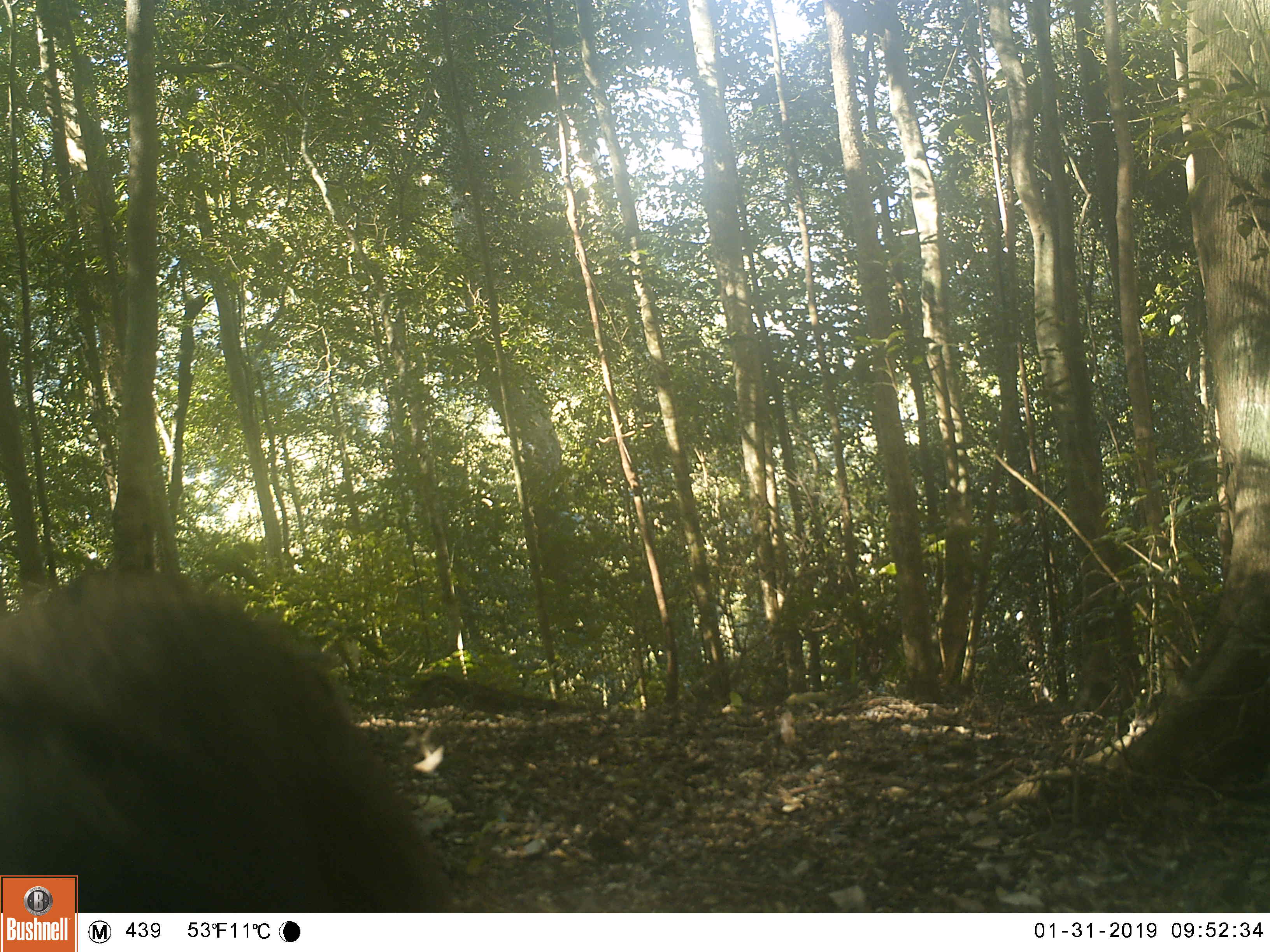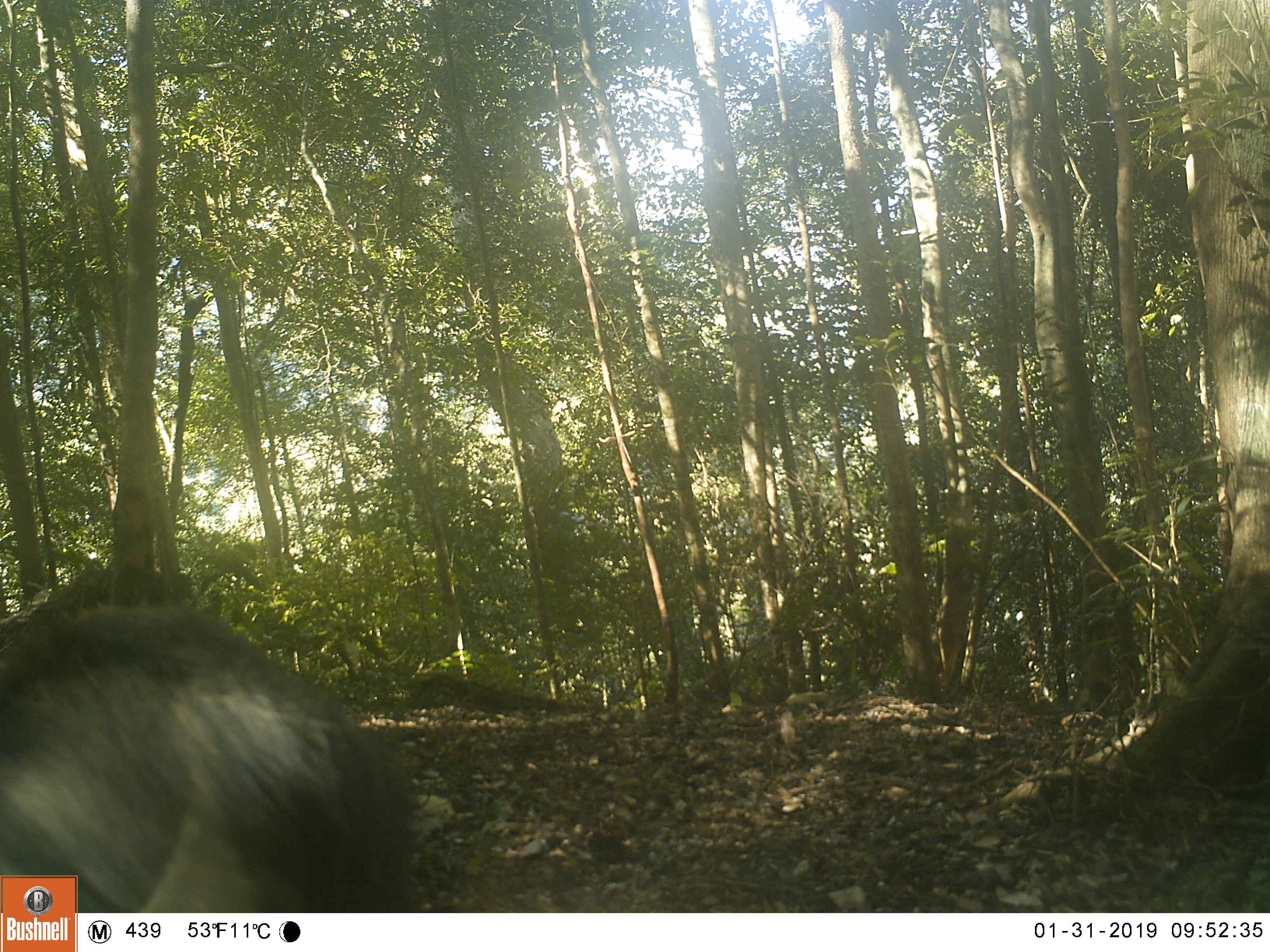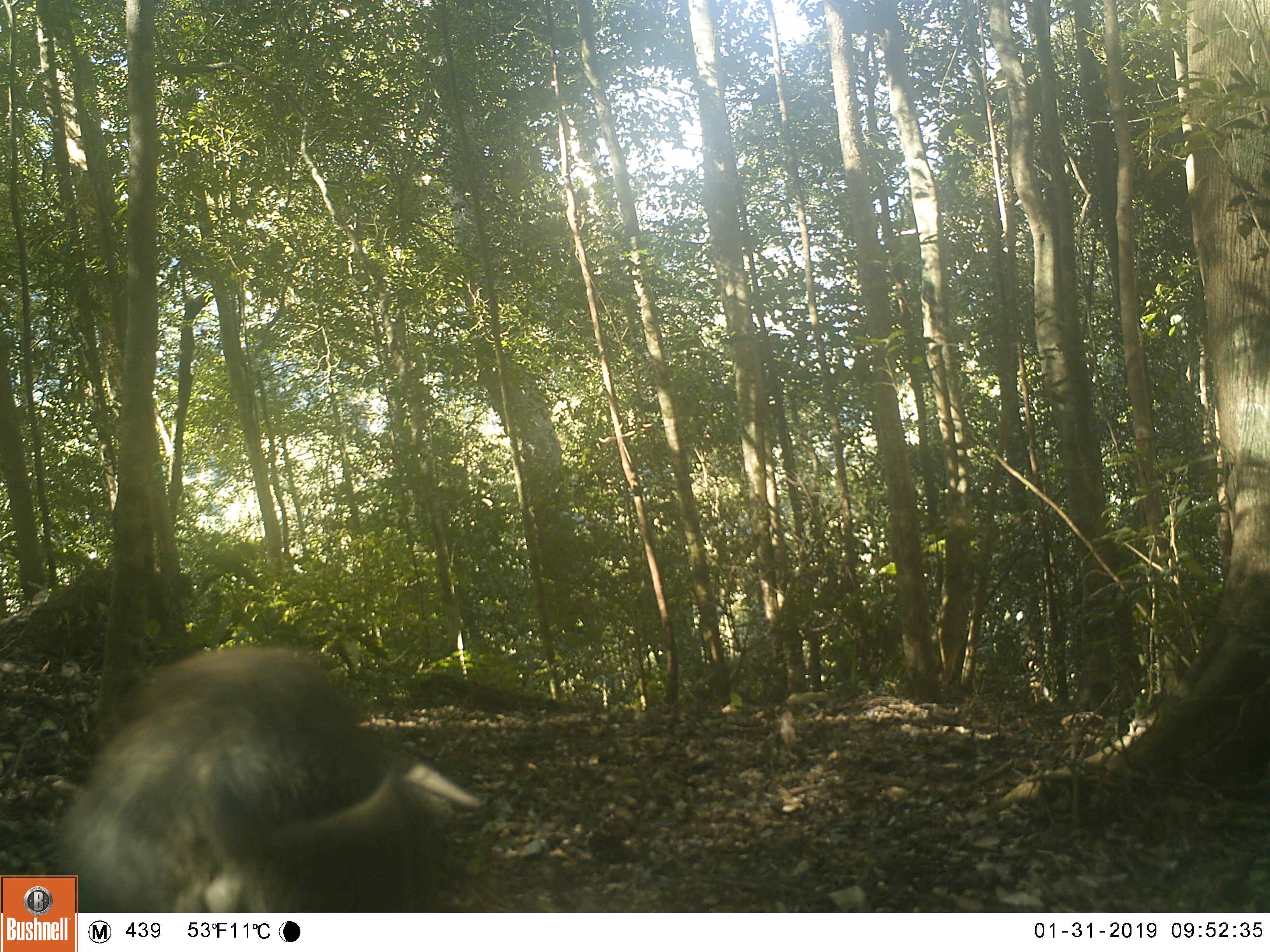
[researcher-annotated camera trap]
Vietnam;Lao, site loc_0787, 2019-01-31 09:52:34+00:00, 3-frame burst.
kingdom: Animalia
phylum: Chordata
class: Mammalia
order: Artiodactyla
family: Suidae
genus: Sus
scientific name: Sus scrofa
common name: eurasian wild pig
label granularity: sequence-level